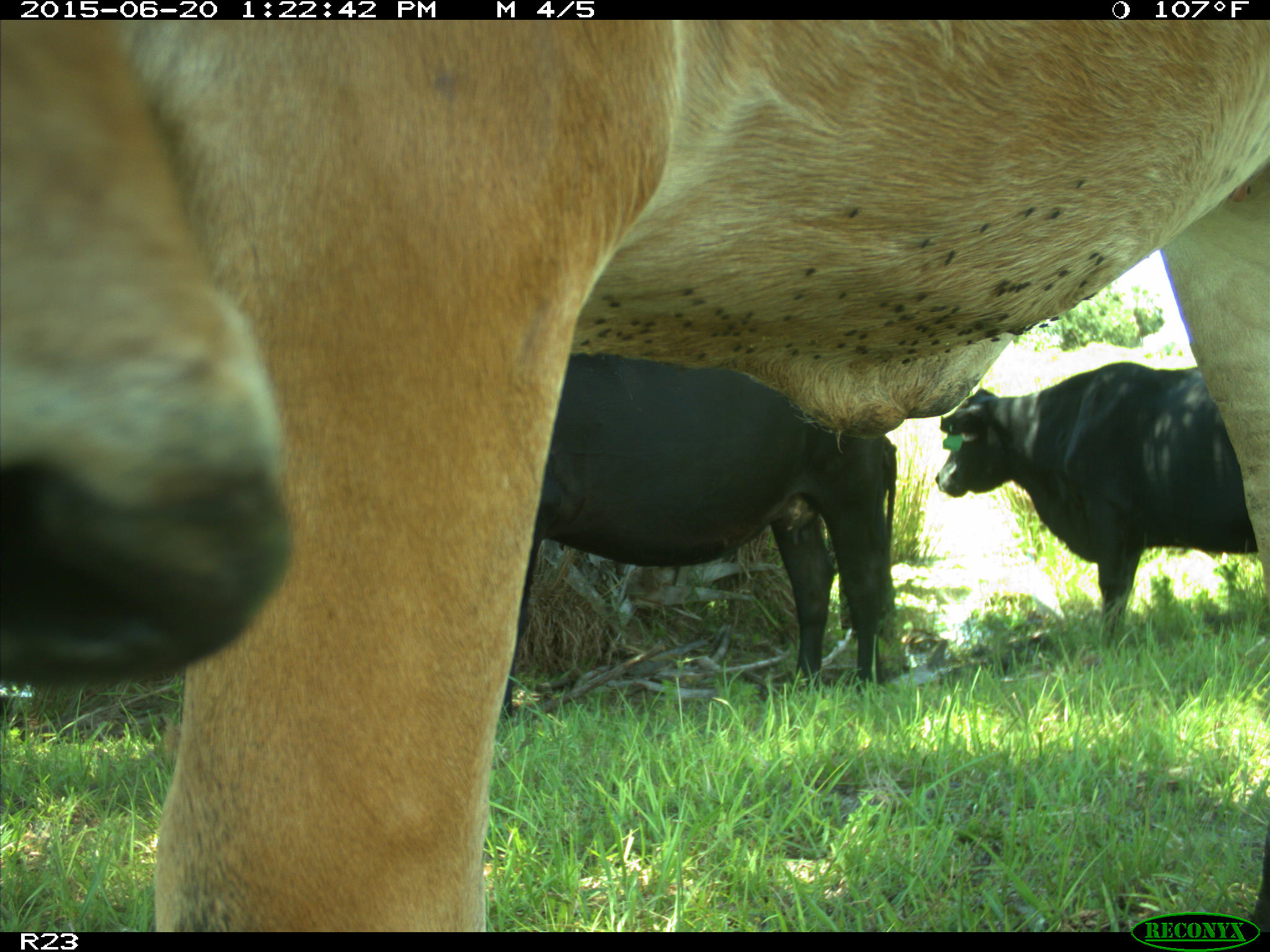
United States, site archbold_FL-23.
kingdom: Animalia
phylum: Chordata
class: Mammalia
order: Artiodactyla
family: Bovidae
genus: Bos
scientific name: Bos taurus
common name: domestic cow